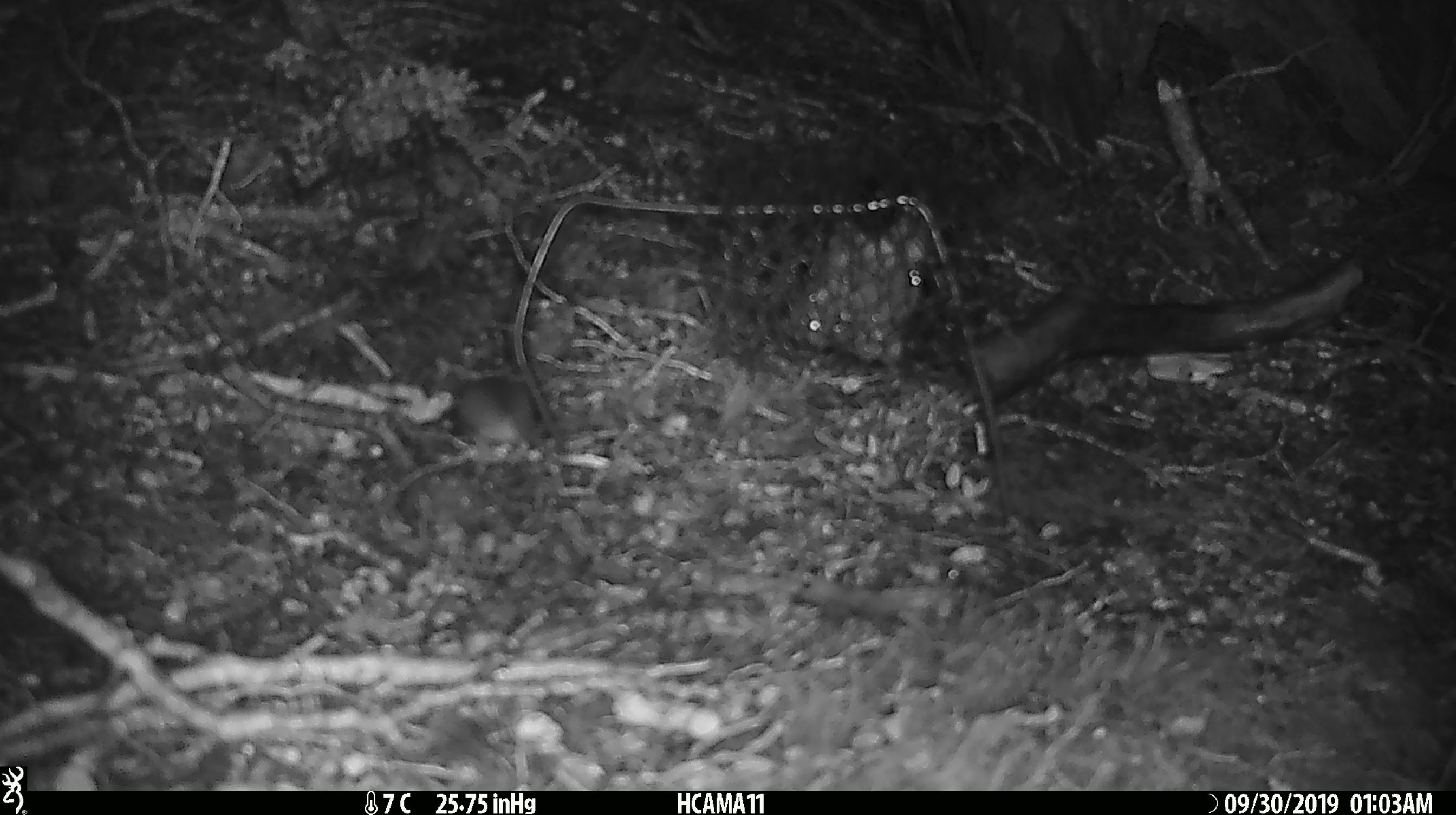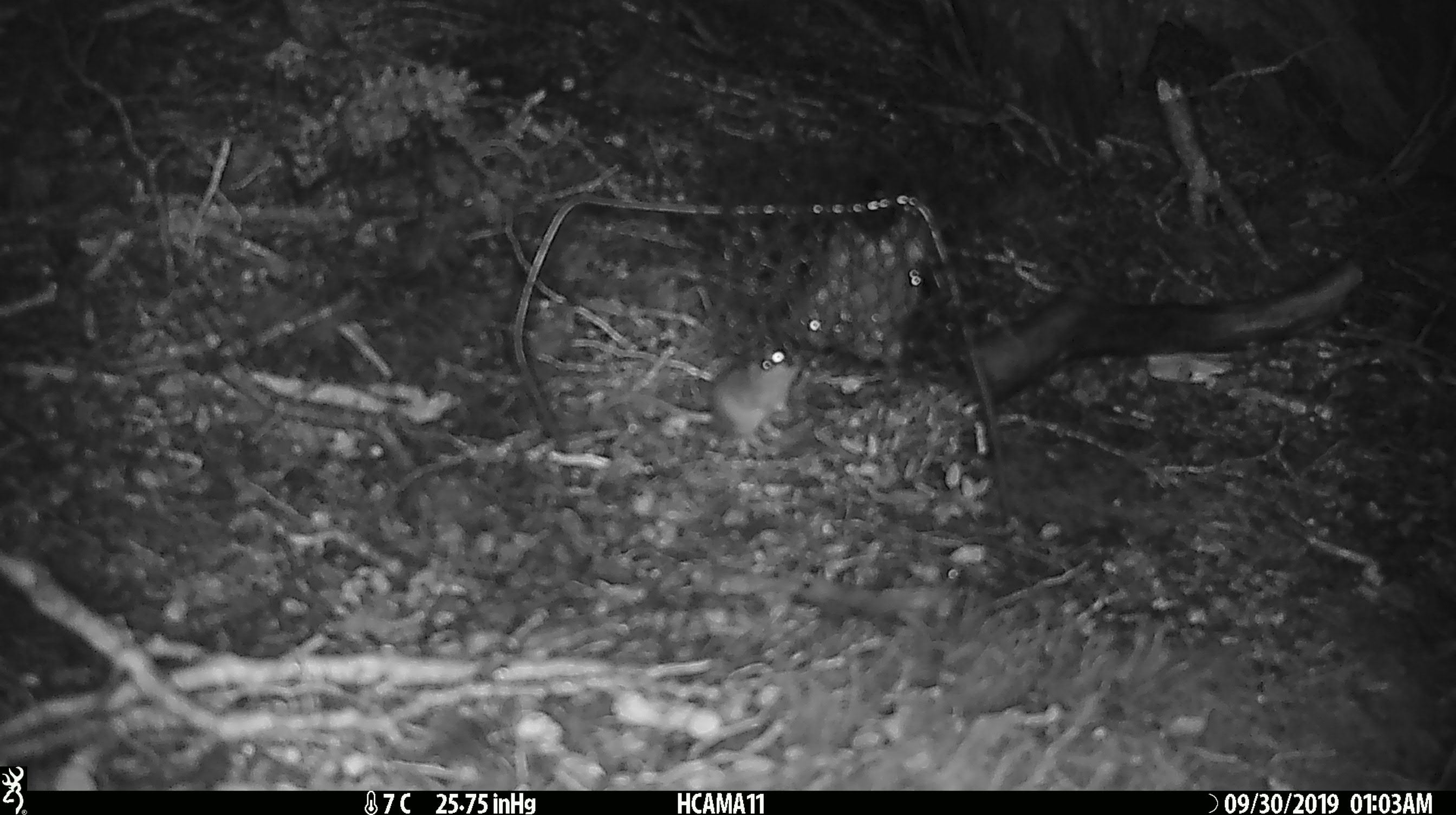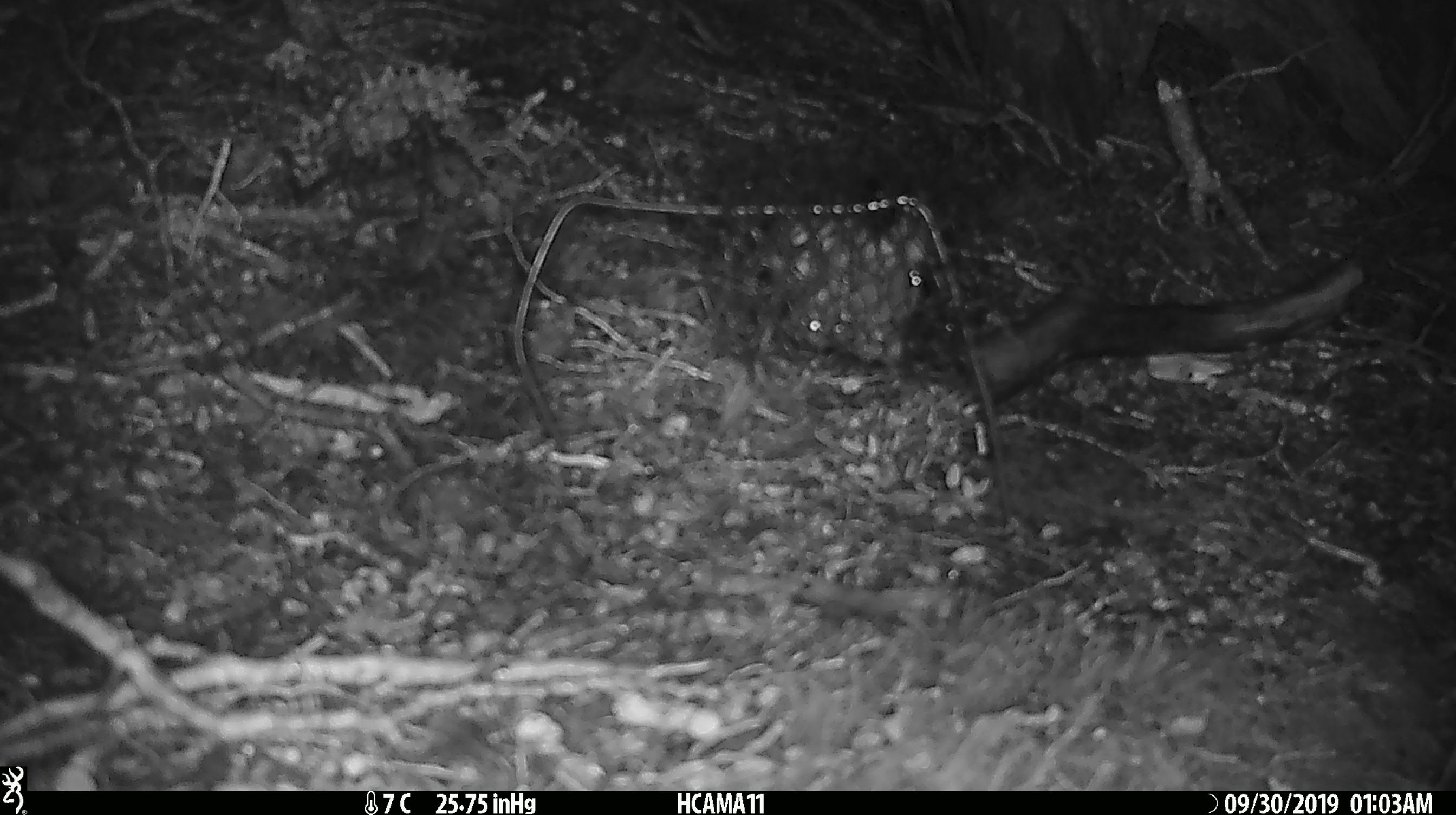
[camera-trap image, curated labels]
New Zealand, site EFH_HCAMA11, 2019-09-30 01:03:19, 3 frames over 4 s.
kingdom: Animalia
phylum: Chordata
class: Mammalia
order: Rodentia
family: Muridae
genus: Mus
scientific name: Mus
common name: mouse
Mouse (Mus).